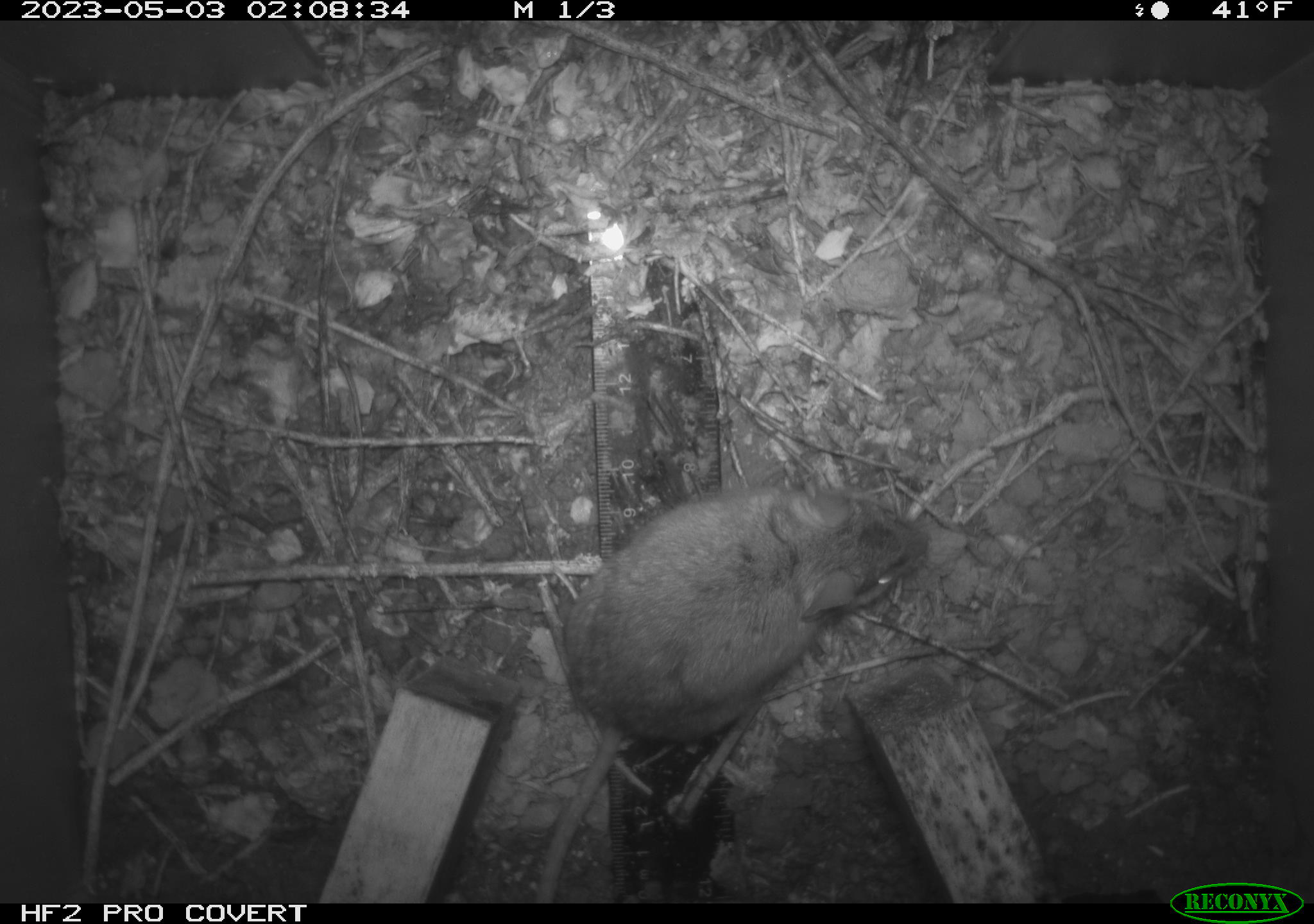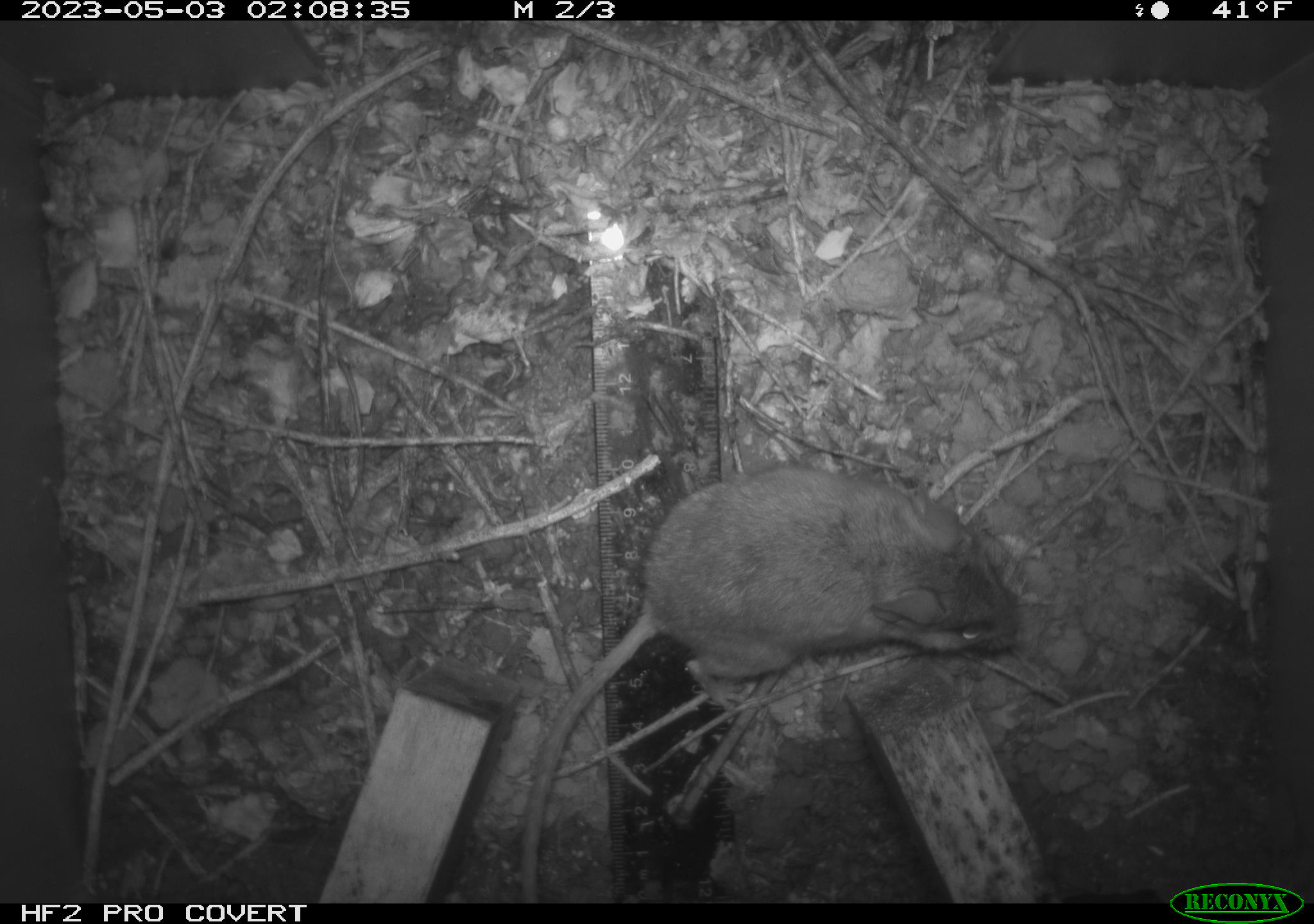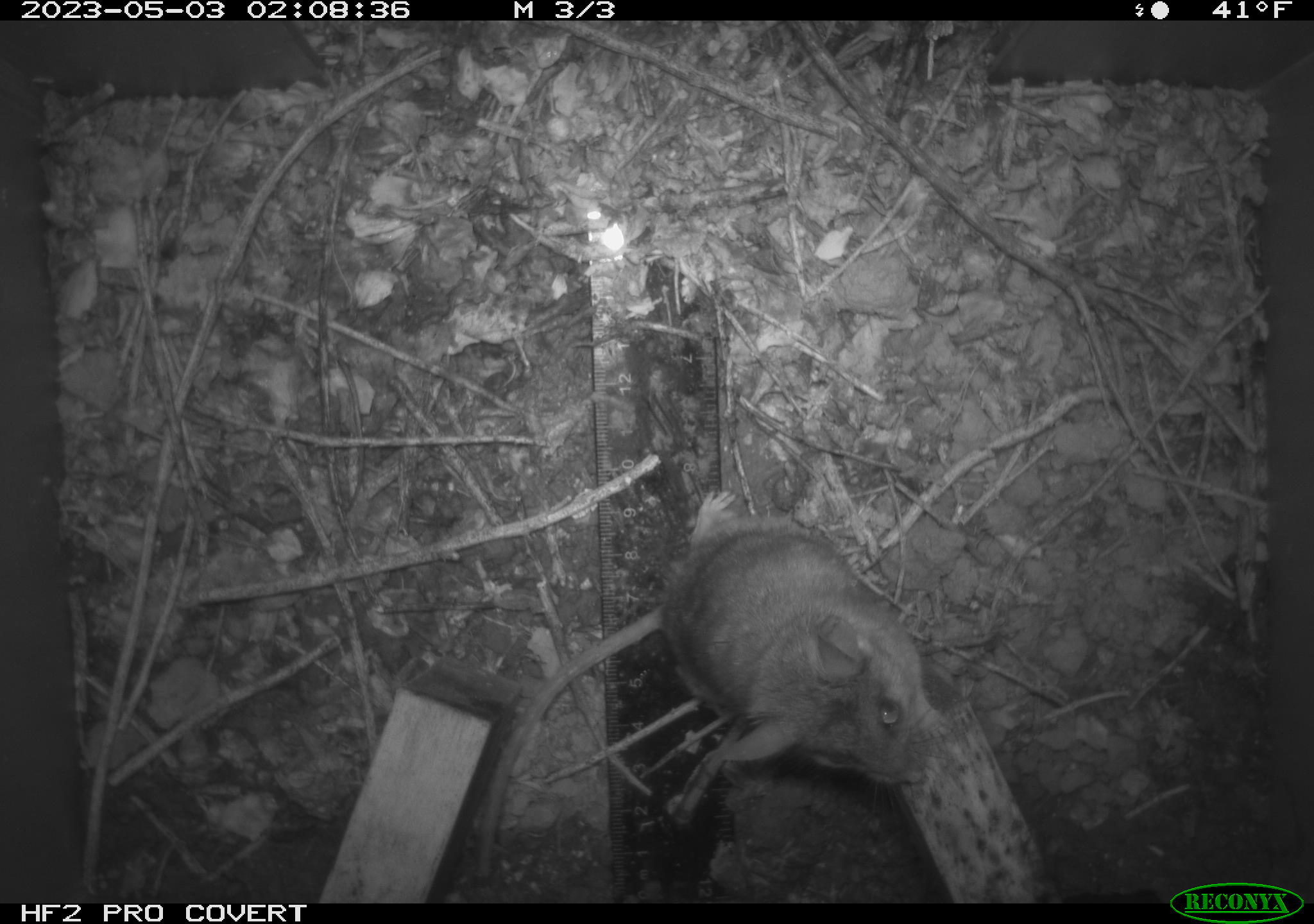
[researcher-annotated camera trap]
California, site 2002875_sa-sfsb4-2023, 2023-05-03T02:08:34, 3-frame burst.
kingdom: Animalia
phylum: Chordata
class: Mammalia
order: Rodentia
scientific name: Rodentia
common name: mouse species